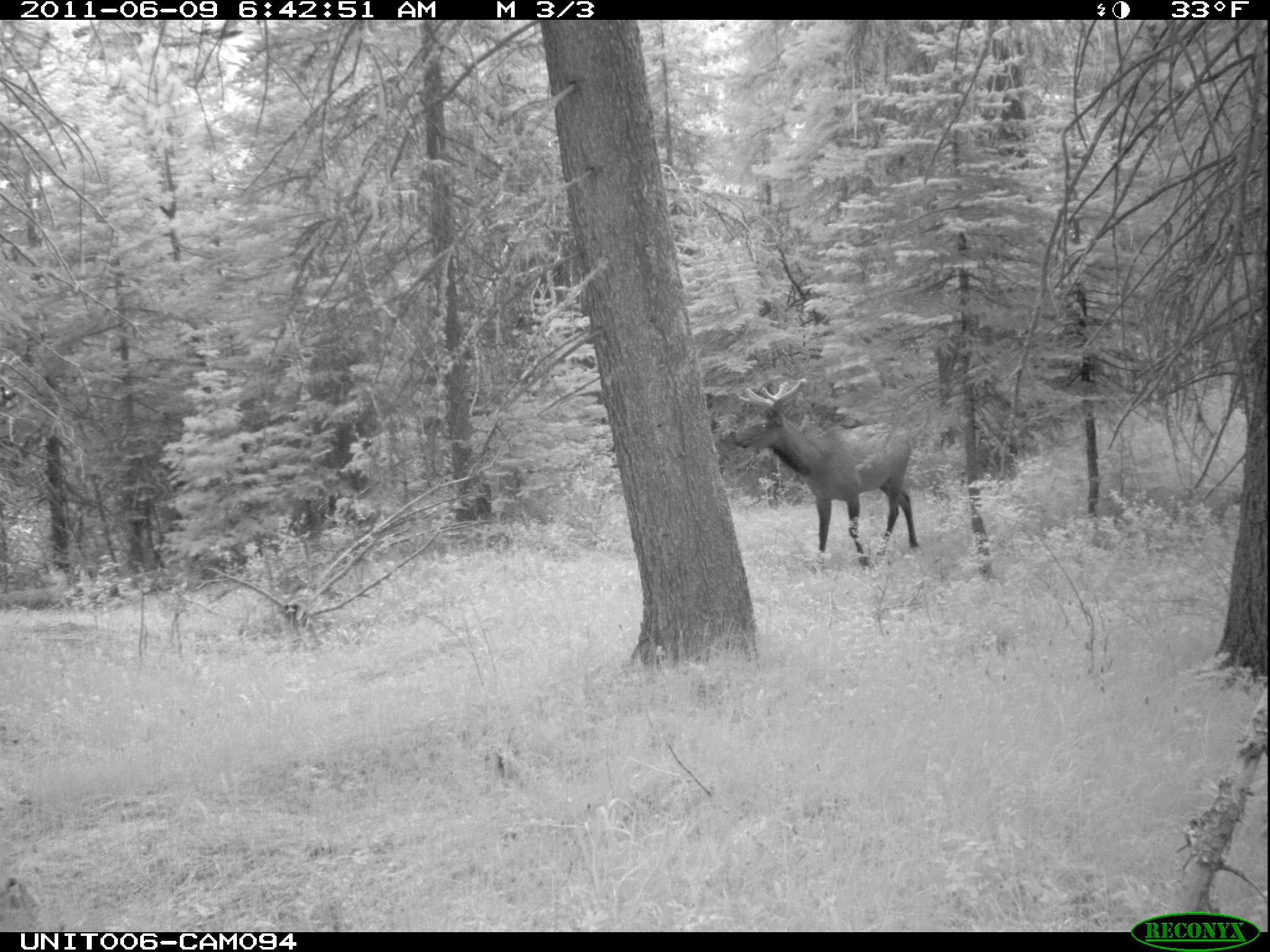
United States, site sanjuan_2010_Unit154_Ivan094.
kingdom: Animalia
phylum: Chordata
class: Mammalia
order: Artiodactyla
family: Cervidae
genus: Cervus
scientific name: Cervus elaphus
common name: red deer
Cervus elaphus (red deer).